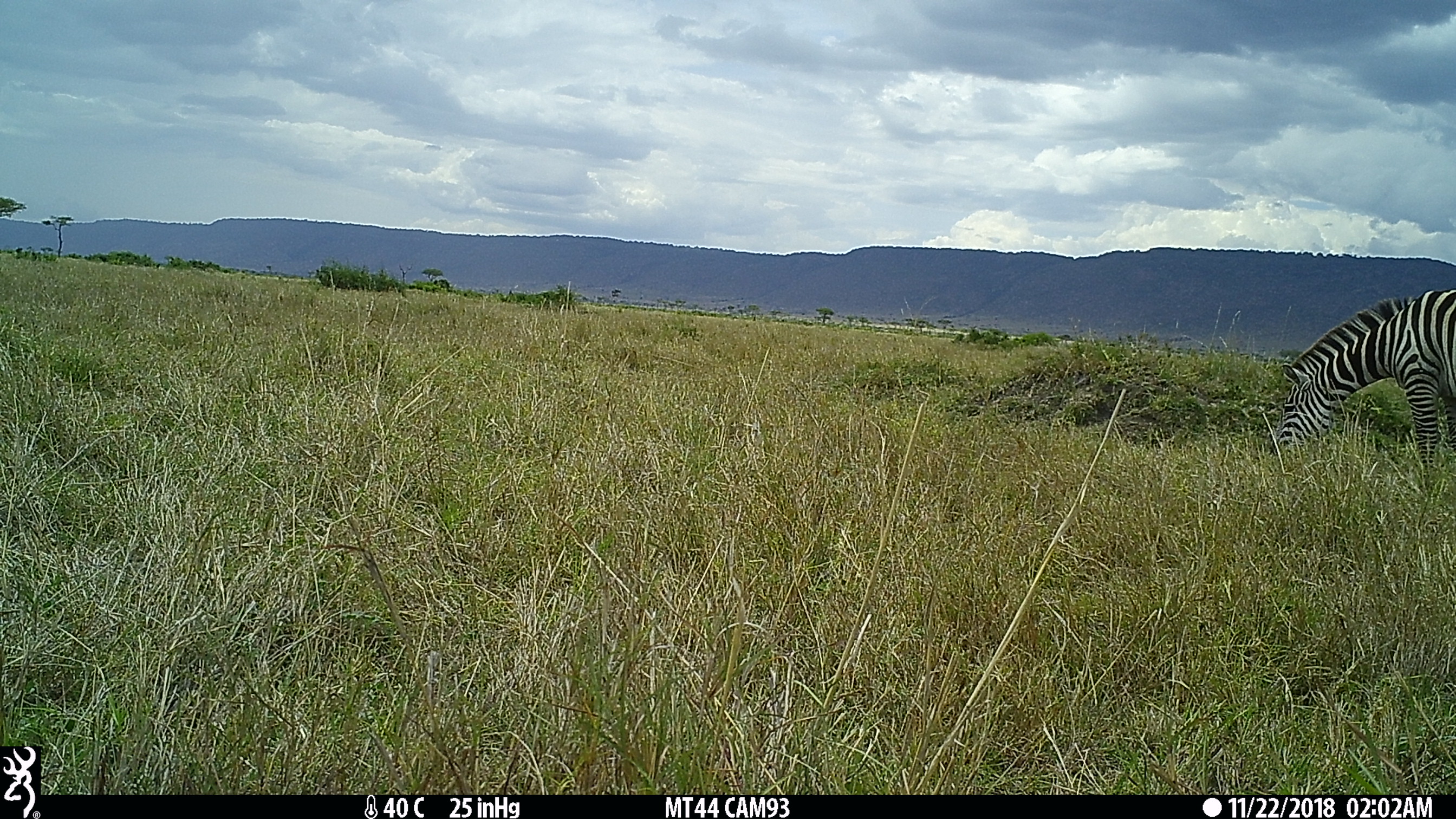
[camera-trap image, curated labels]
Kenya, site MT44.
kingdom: Animalia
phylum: Chordata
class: Mammalia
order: Perissodactyla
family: Equidae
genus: Equus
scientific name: Equus quagga burchellii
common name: burchell's zebra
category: zebra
Zebra (burchell's zebra) (Equus quagga burchellii).